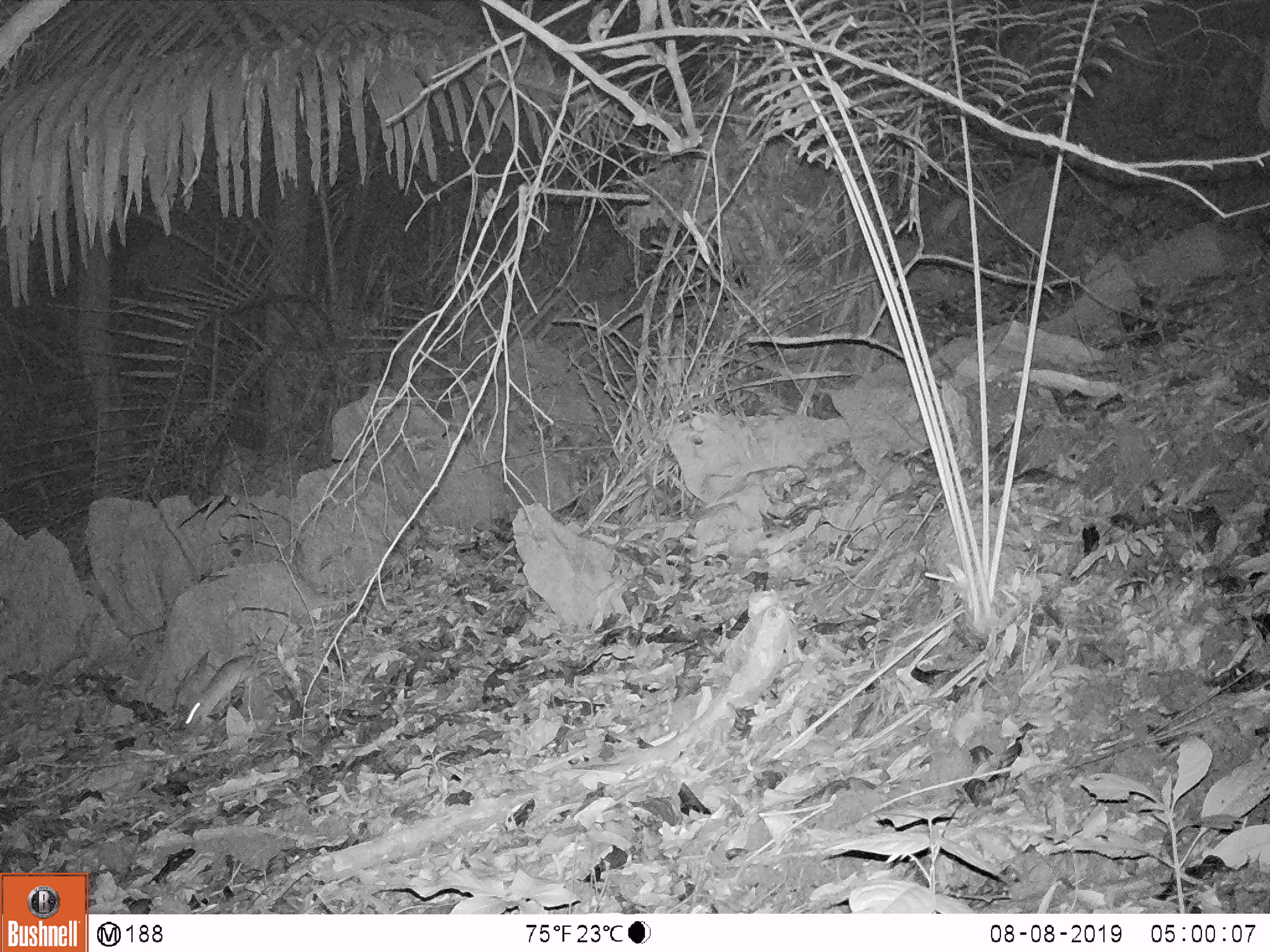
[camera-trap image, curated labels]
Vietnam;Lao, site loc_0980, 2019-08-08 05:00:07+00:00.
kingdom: Animalia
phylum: Chordata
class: Mammalia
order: Rodentia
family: Muridae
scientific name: Muridae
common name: old-world mice and rats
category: unidentified murid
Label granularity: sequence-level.